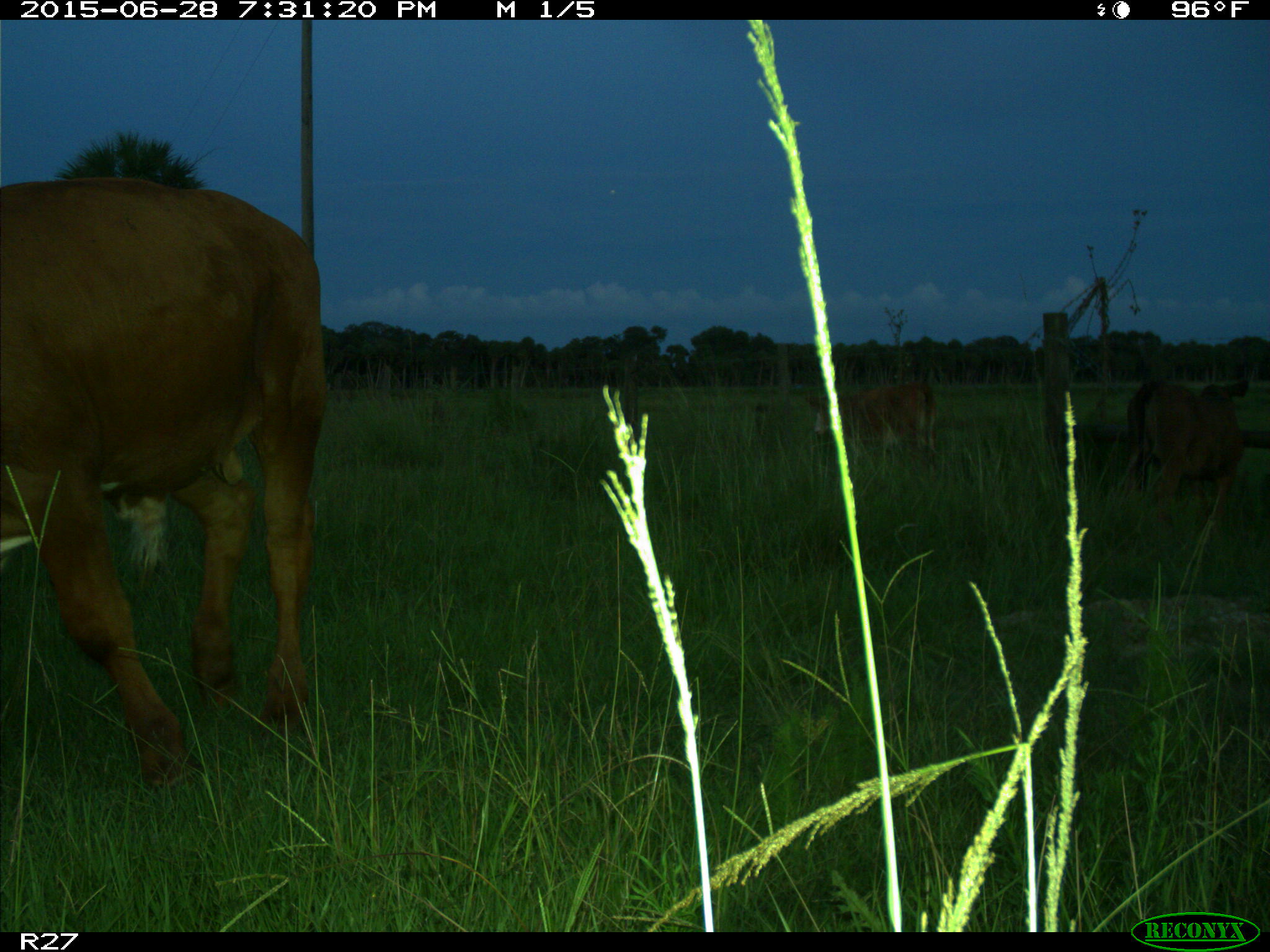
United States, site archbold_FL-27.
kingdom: Animalia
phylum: Chordata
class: Mammalia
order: Artiodactyla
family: Bovidae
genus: Bos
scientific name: Bos taurus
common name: domestic cow